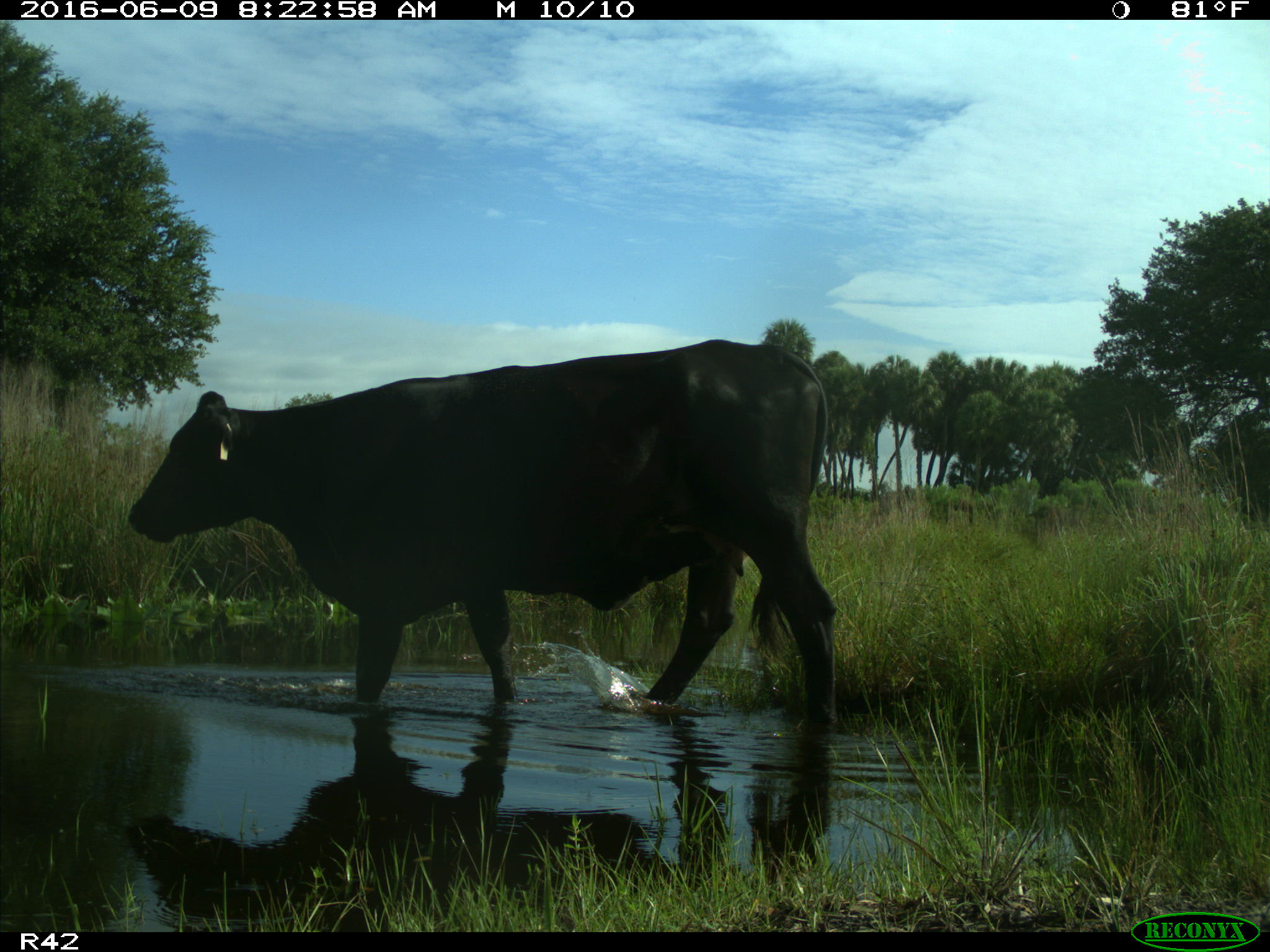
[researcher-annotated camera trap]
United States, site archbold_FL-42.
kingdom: Animalia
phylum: Chordata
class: Mammalia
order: Artiodactyla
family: Bovidae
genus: Bos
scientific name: Bos taurus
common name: domestic cow